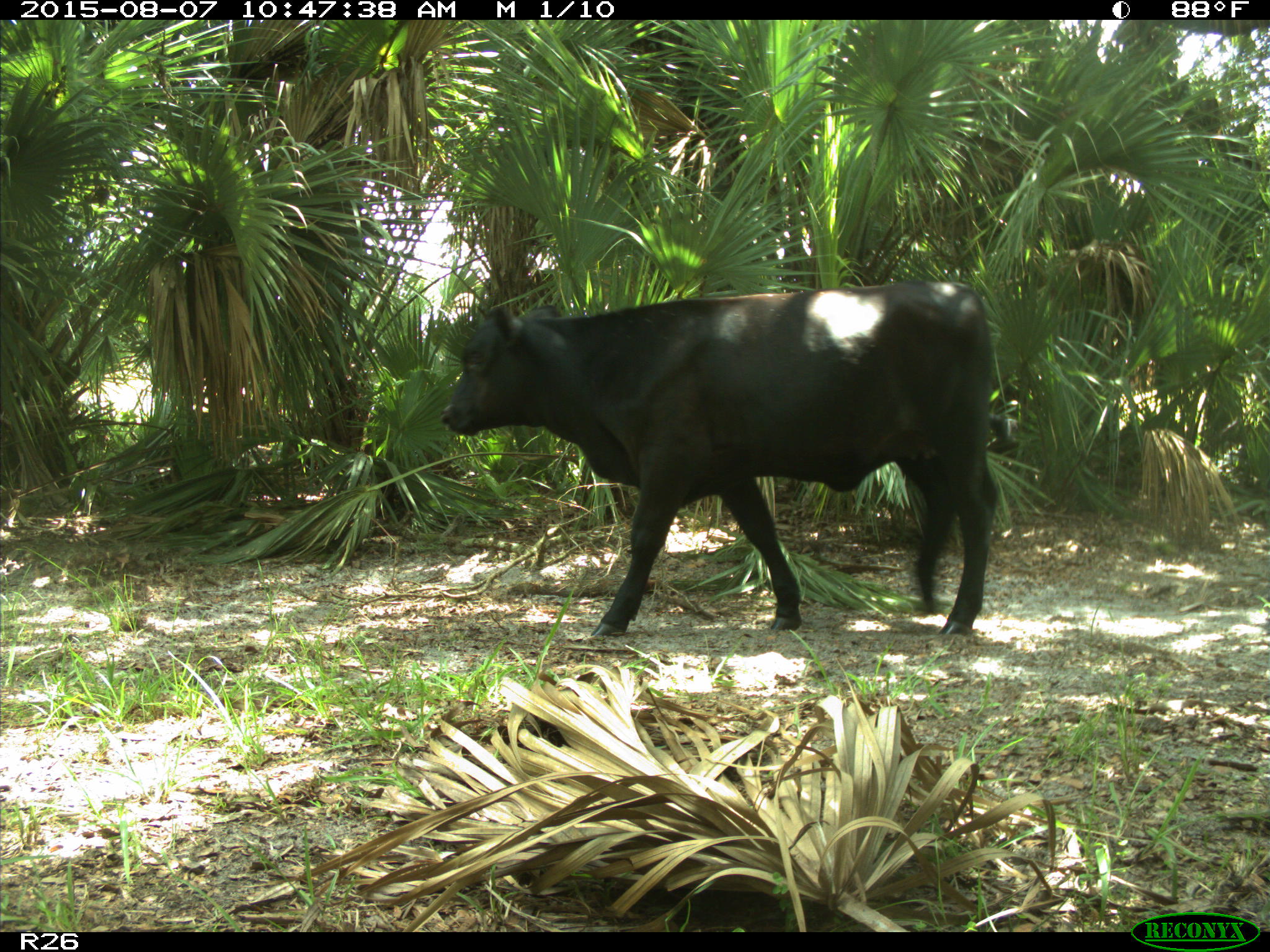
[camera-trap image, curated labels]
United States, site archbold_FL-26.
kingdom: Animalia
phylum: Chordata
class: Mammalia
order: Artiodactyla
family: Bovidae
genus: Bos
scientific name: Bos taurus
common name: domestic cow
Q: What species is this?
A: Bos taurus (domestic cow).